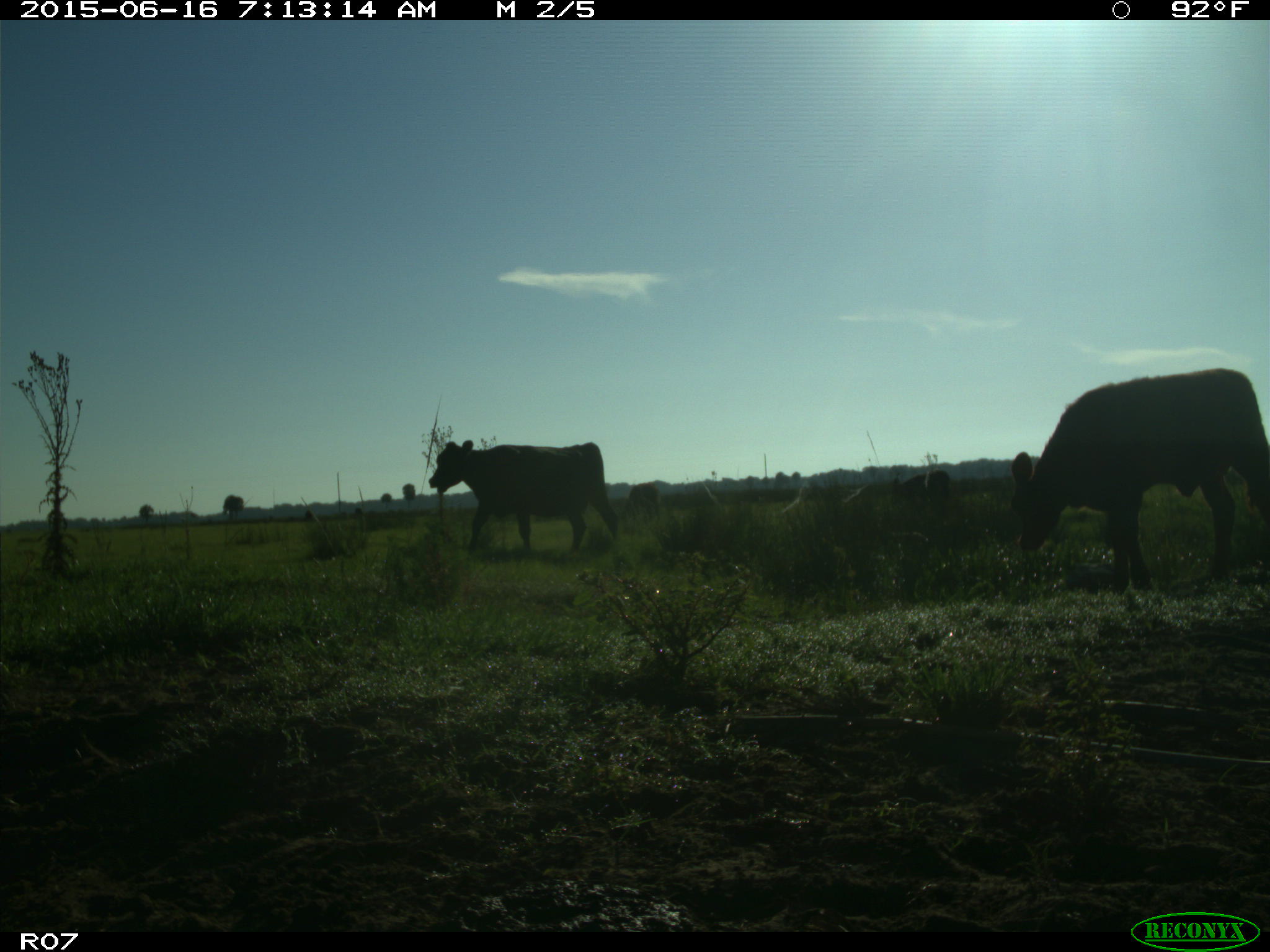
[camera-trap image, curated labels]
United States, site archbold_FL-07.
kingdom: Animalia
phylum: Chordata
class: Mammalia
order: Artiodactyla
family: Bovidae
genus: Bos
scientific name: Bos taurus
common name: domestic cow